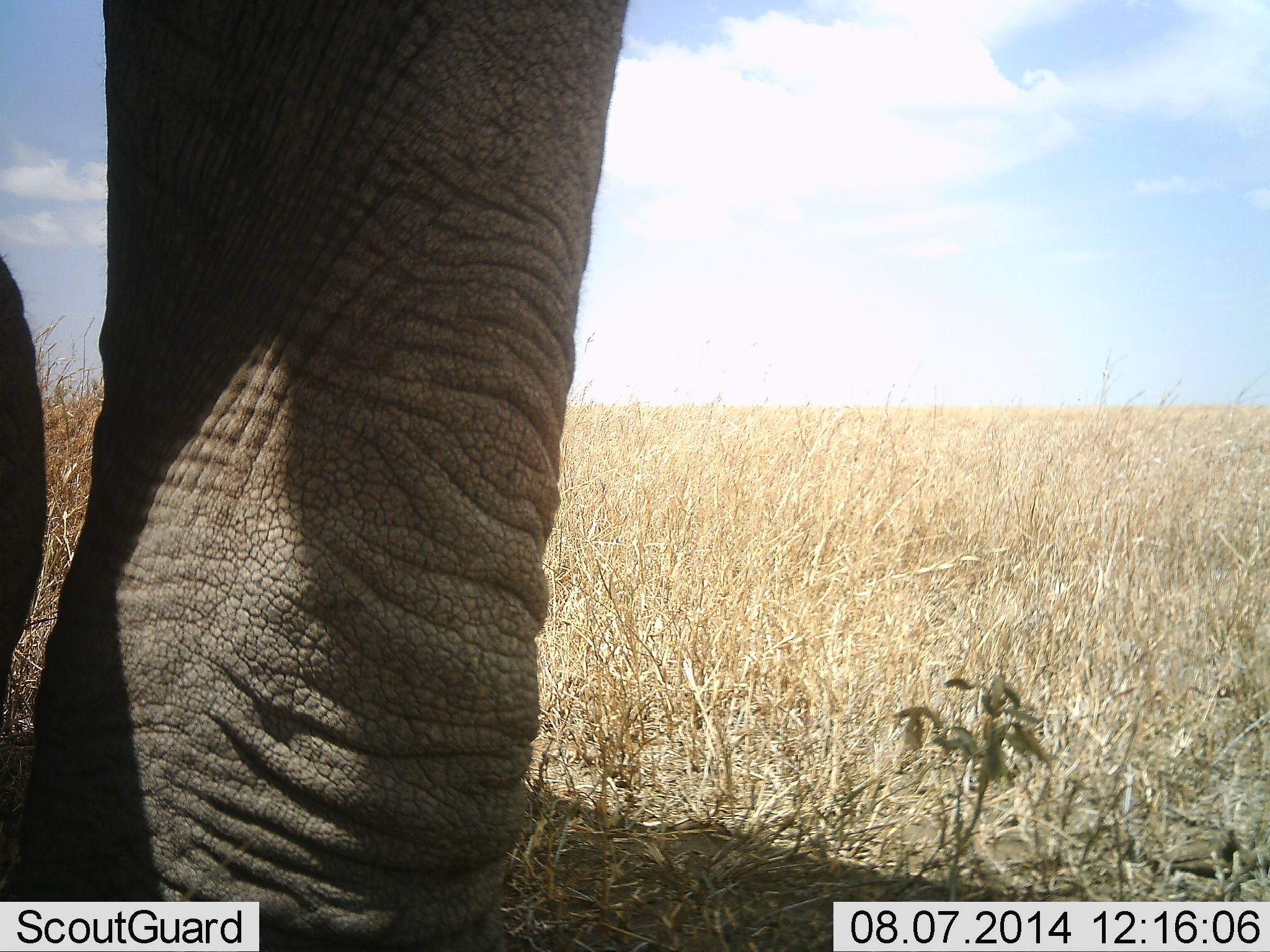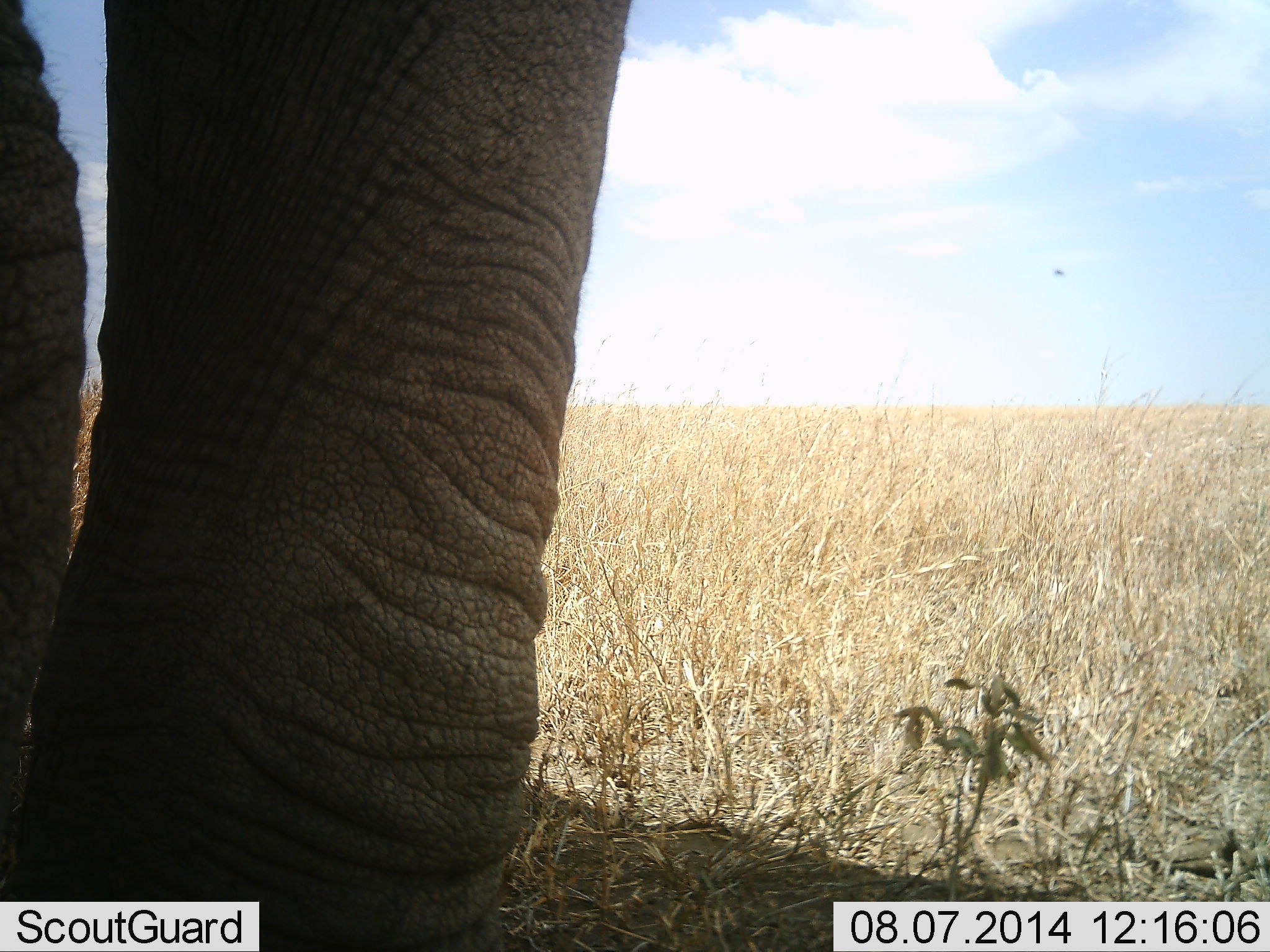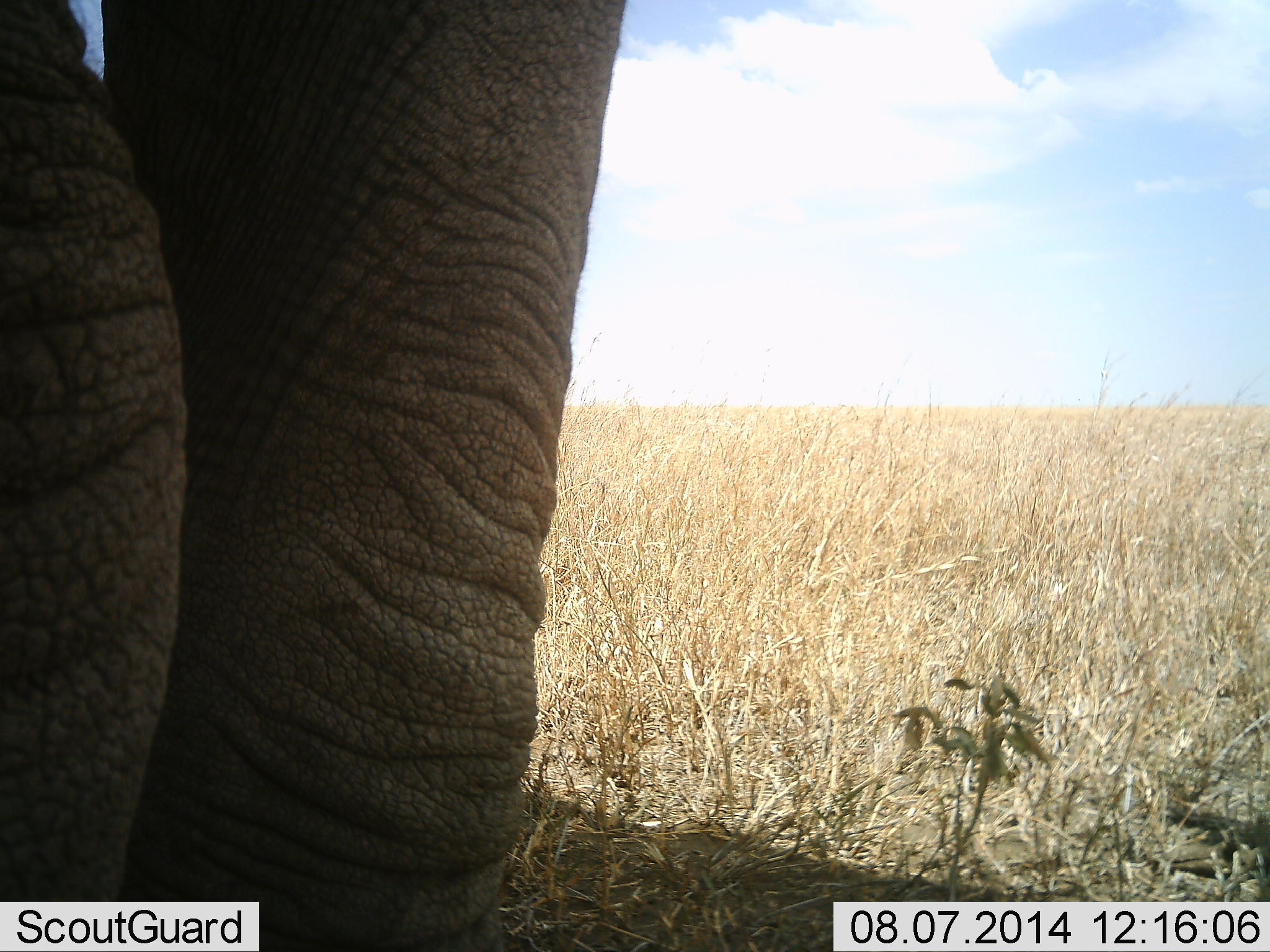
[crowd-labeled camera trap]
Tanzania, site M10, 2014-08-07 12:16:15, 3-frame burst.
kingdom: Animalia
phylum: Chordata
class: Mammalia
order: Proboscidea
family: Elephantidae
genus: Loxodonta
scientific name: Loxodonta africana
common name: african bush elephant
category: elephant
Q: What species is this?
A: Elephant (african bush elephant) (Loxodonta africana).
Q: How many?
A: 1.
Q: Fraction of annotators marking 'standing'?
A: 90%.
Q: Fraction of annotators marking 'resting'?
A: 0%.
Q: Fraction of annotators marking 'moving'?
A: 10%.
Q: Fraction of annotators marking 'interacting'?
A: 0%.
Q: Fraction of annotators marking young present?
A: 0%.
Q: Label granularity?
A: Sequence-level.